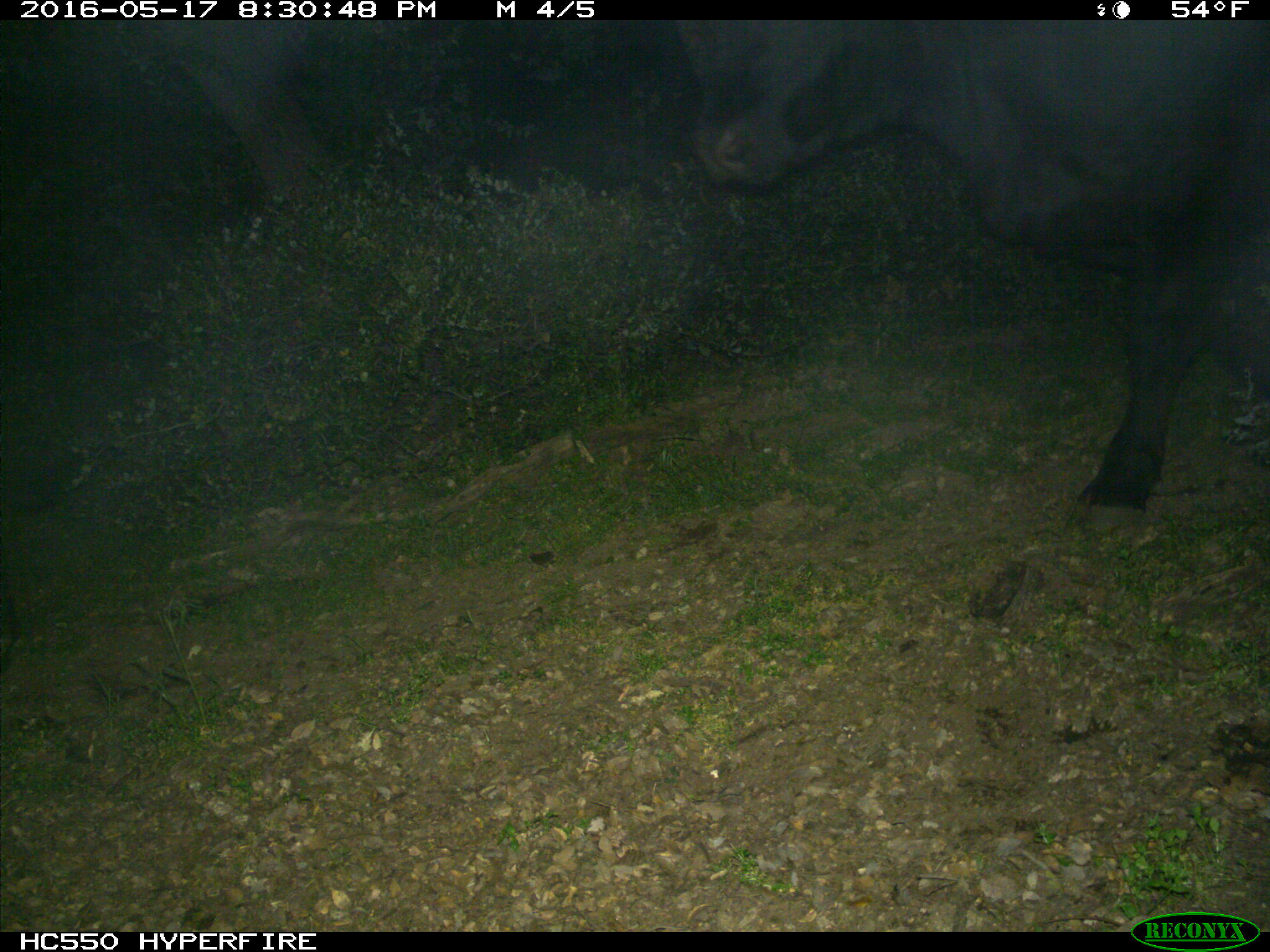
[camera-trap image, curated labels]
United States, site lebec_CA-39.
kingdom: Animalia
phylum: Chordata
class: Mammalia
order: Artiodactyla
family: Bovidae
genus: Bos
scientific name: Bos taurus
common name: domestic cow